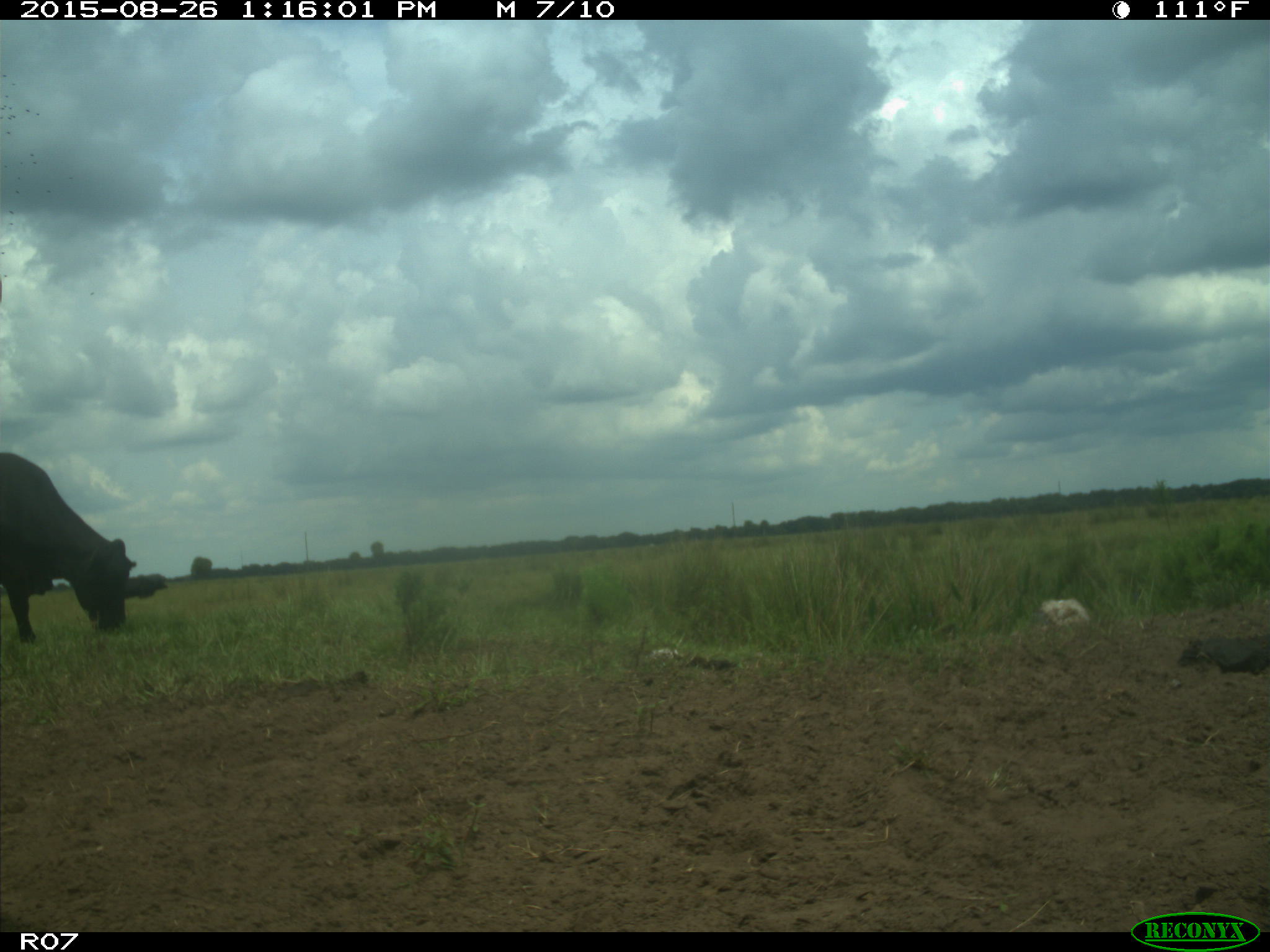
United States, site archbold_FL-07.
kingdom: Animalia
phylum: Chordata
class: Mammalia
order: Artiodactyla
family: Bovidae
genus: Bos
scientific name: Bos taurus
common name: domestic cow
Bos taurus (domestic cow).